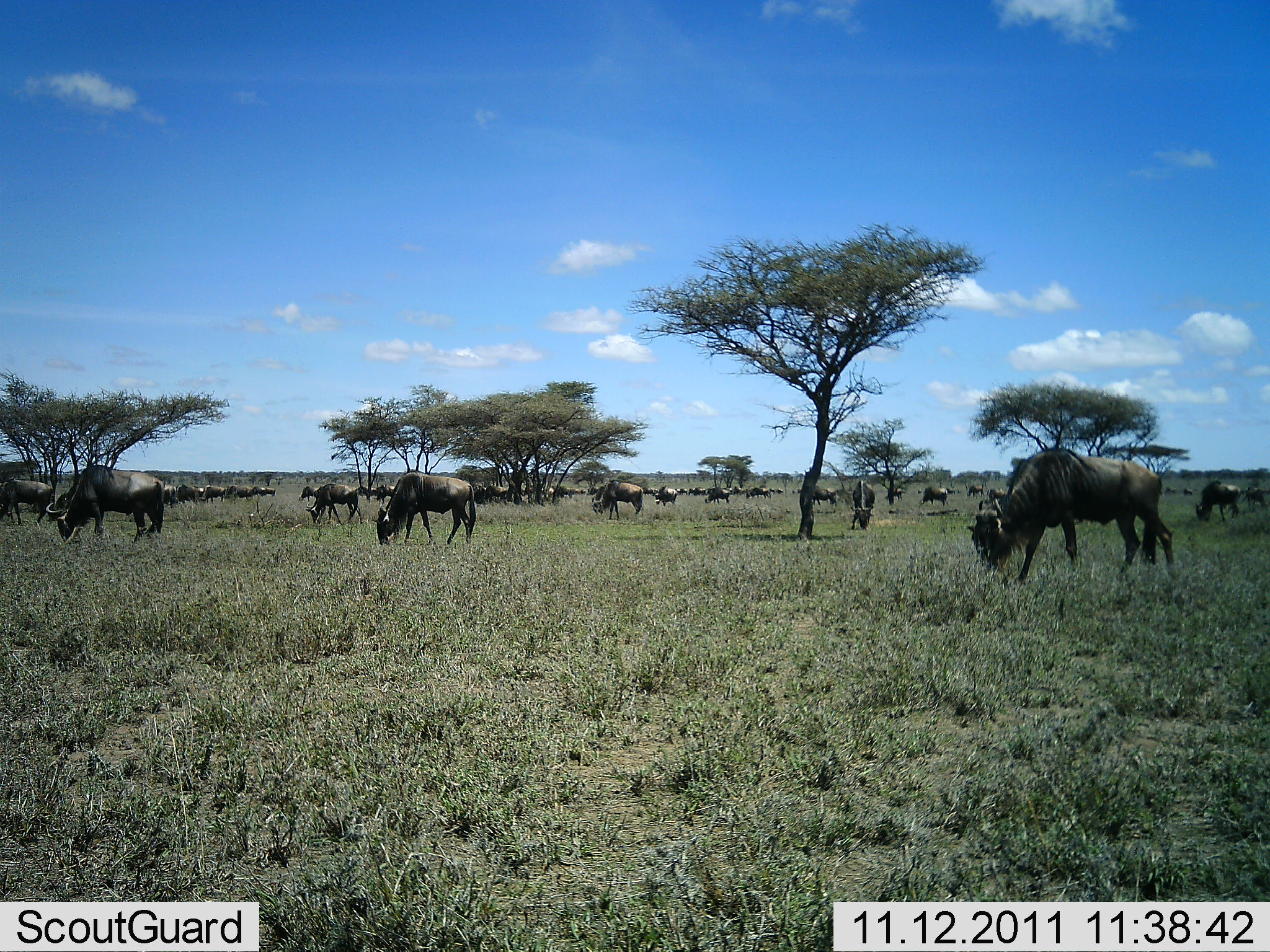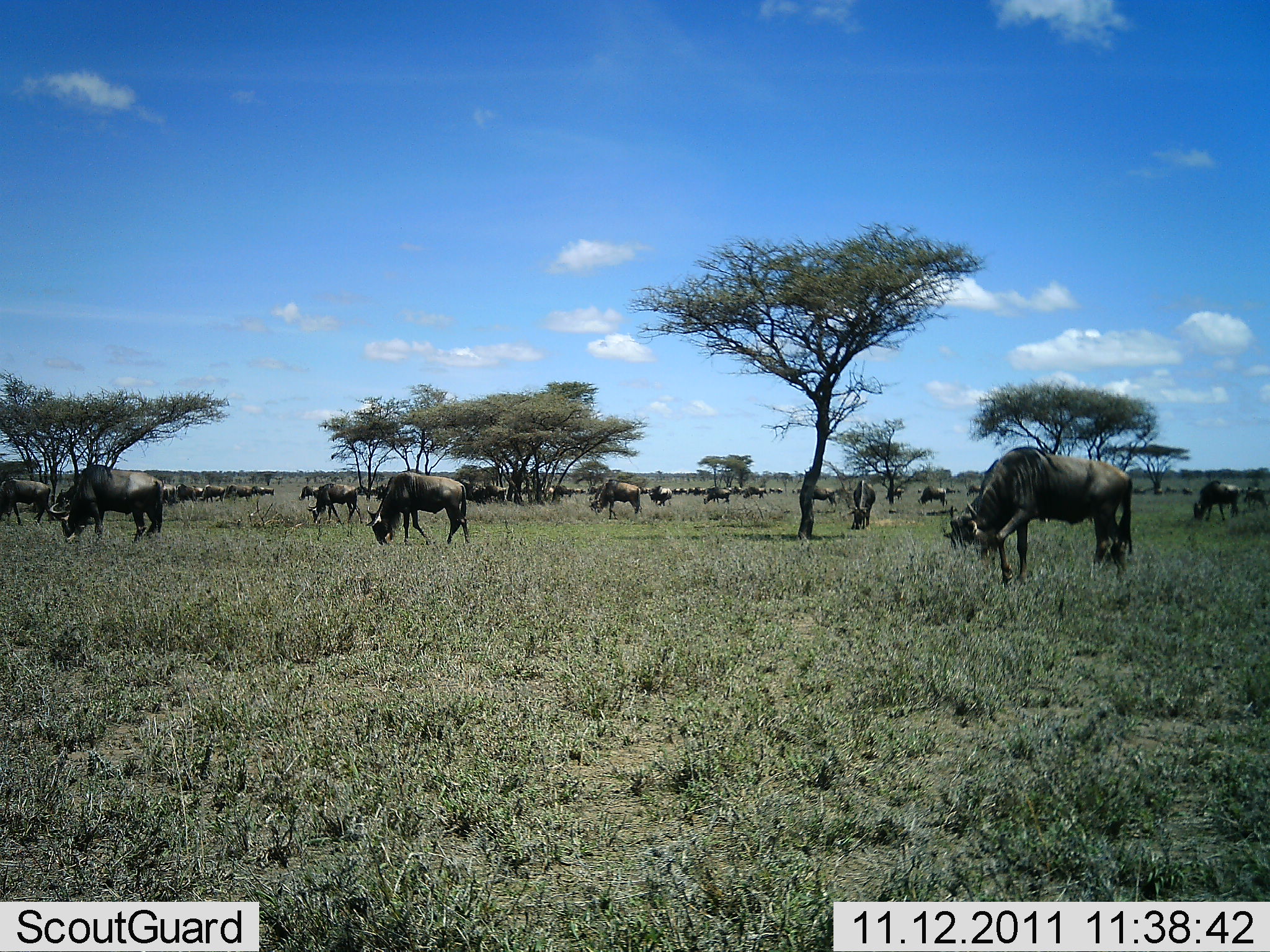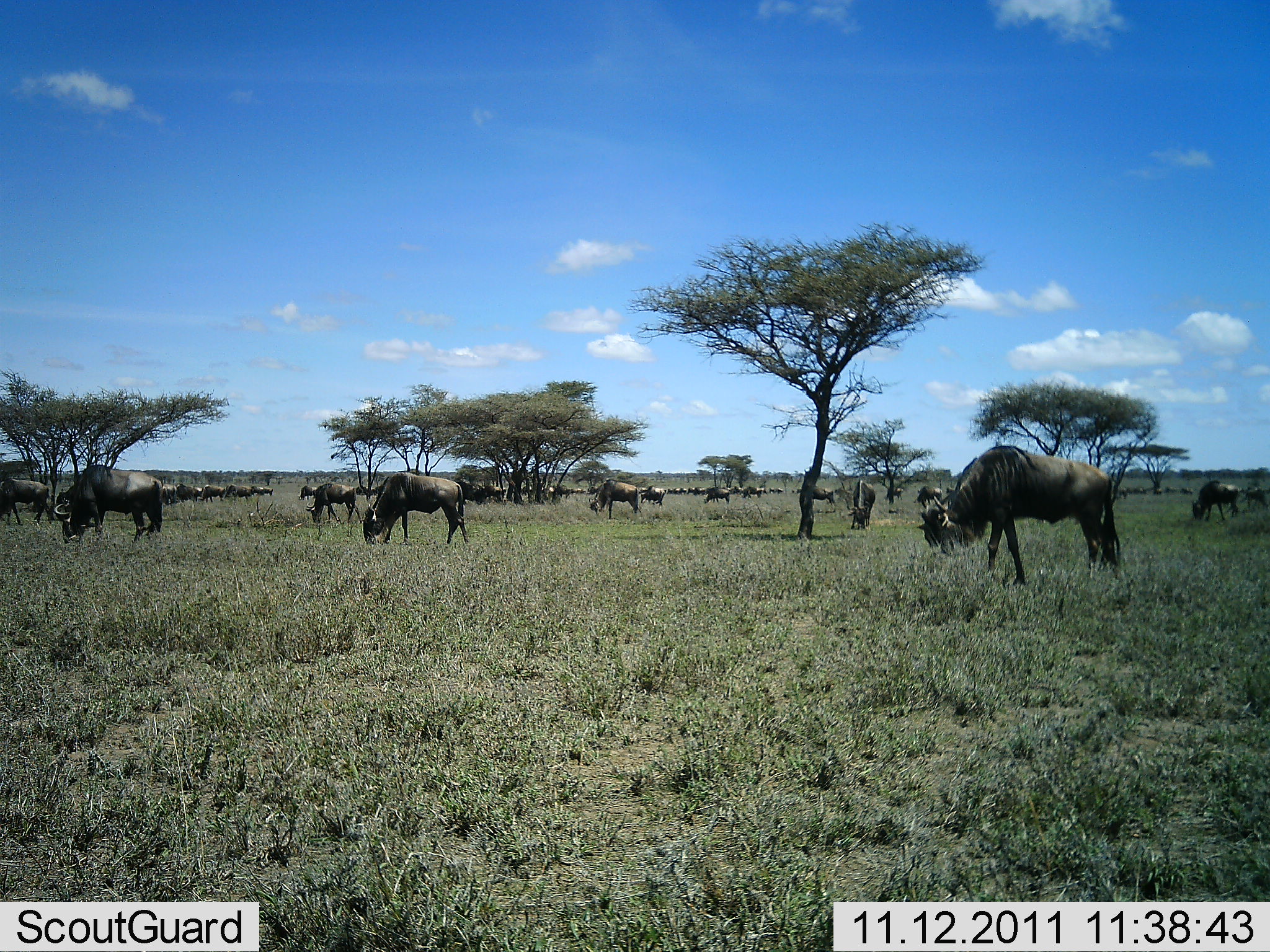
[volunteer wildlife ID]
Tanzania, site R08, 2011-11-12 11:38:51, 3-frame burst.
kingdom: Animalia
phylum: Chordata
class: Mammalia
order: Artiodactyla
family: Bovidae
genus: Connochaetes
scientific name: Connochaetes taurinus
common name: blue wildebeest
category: wildebeest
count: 11-50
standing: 27%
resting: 9%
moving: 45%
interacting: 9%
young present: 0%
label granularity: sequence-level